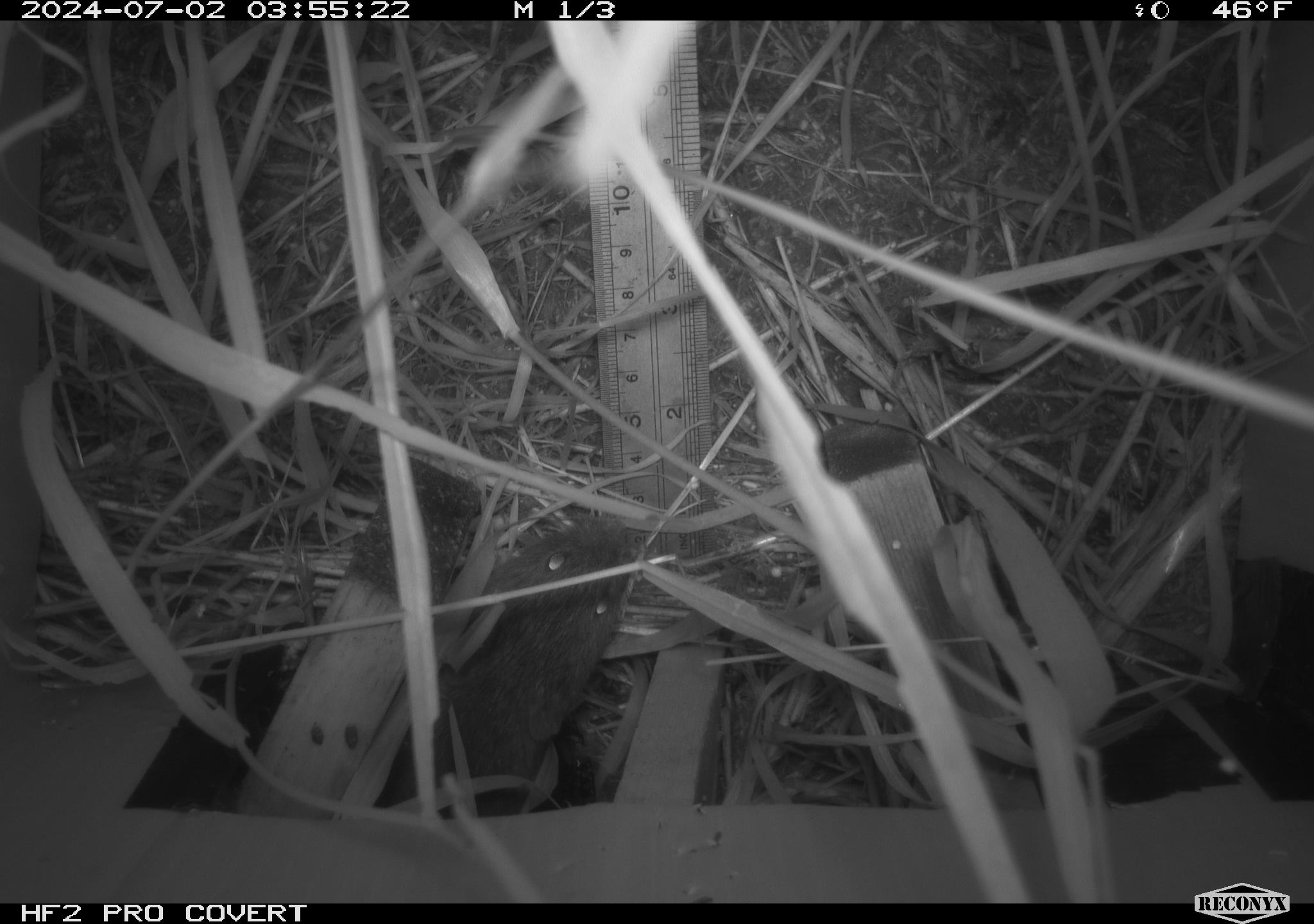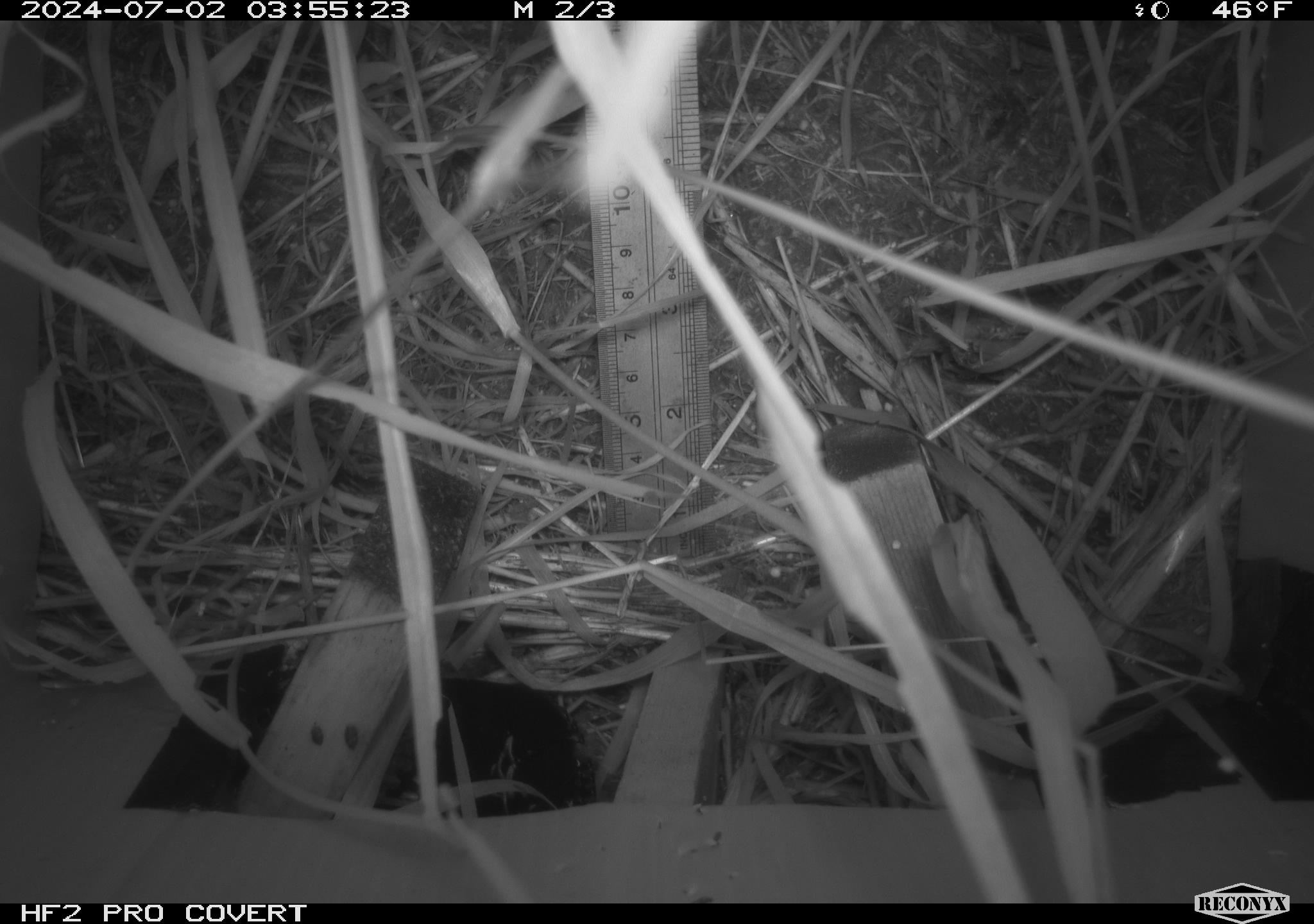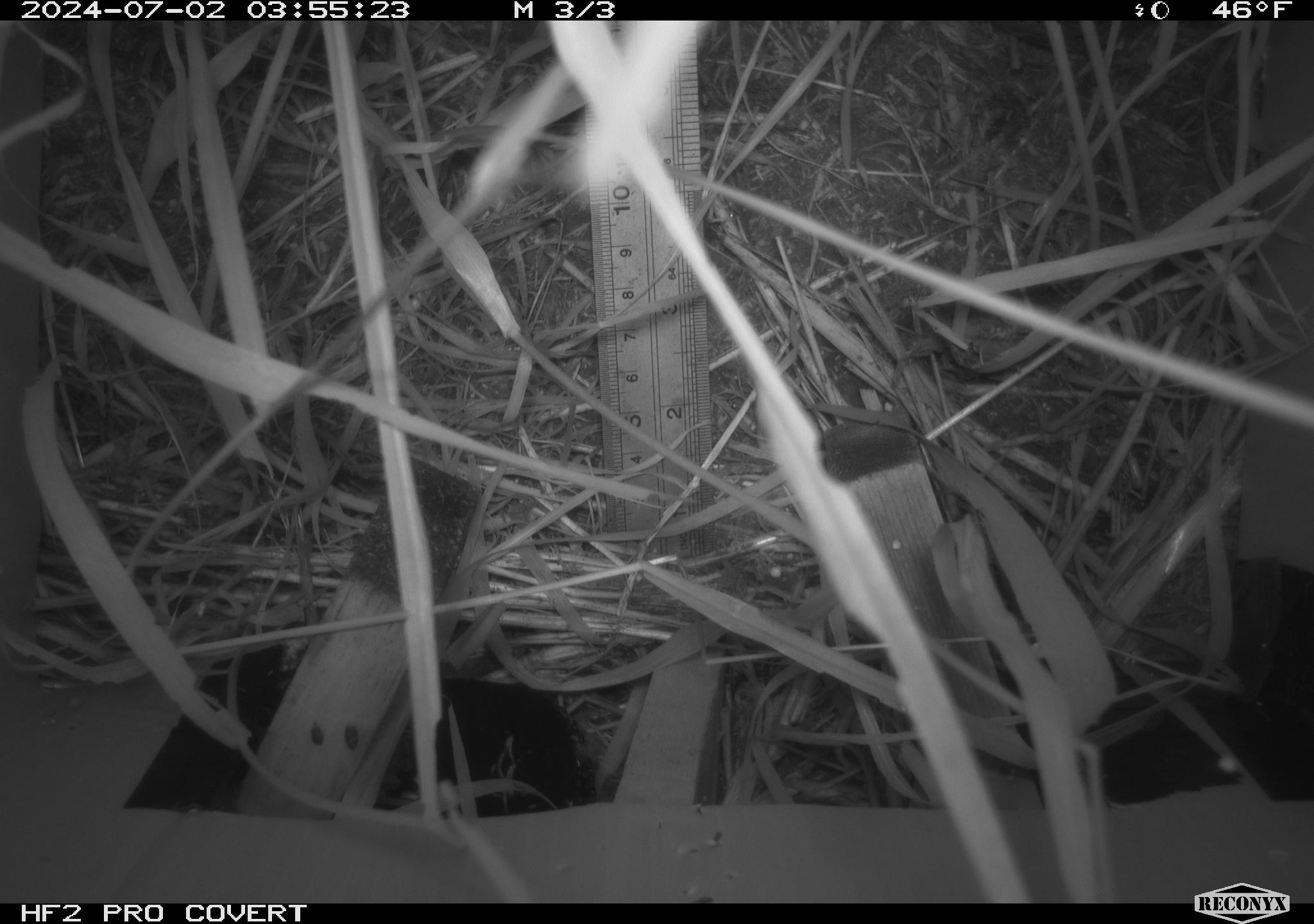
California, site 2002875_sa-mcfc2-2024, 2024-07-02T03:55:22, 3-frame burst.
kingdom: Animalia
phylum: Chordata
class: Mammalia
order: Rodentia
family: Cricetidae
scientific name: Arvicolinae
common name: voles, lemmings, and muskrats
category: arvicolinae subfamily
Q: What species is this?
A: Arvicolinae subfamily (voles, lemmings, and muskrats) (Arvicolinae).